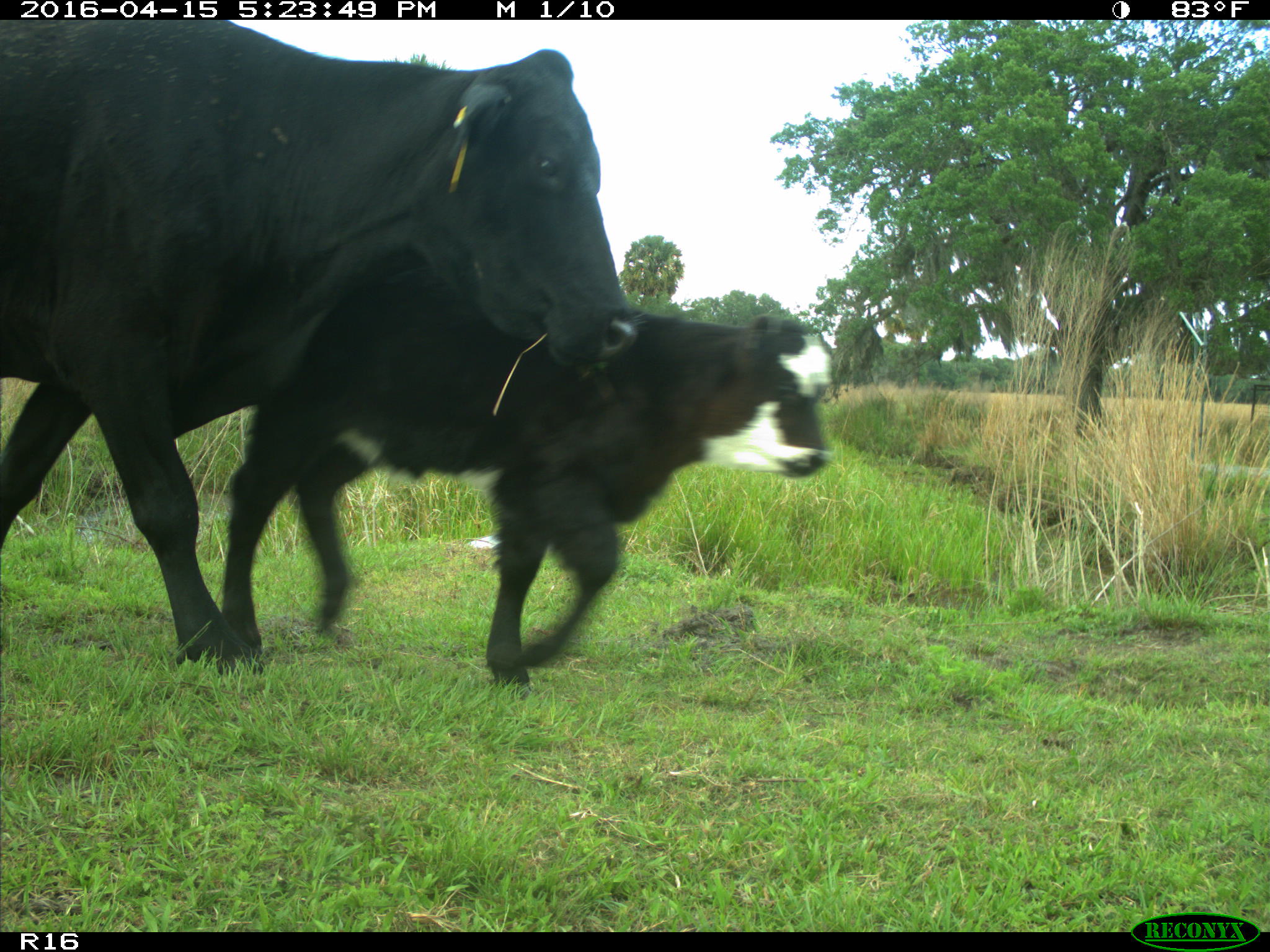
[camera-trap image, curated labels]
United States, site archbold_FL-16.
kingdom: Animalia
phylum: Chordata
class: Mammalia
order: Artiodactyla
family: Bovidae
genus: Bos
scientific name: Bos taurus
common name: domestic cow